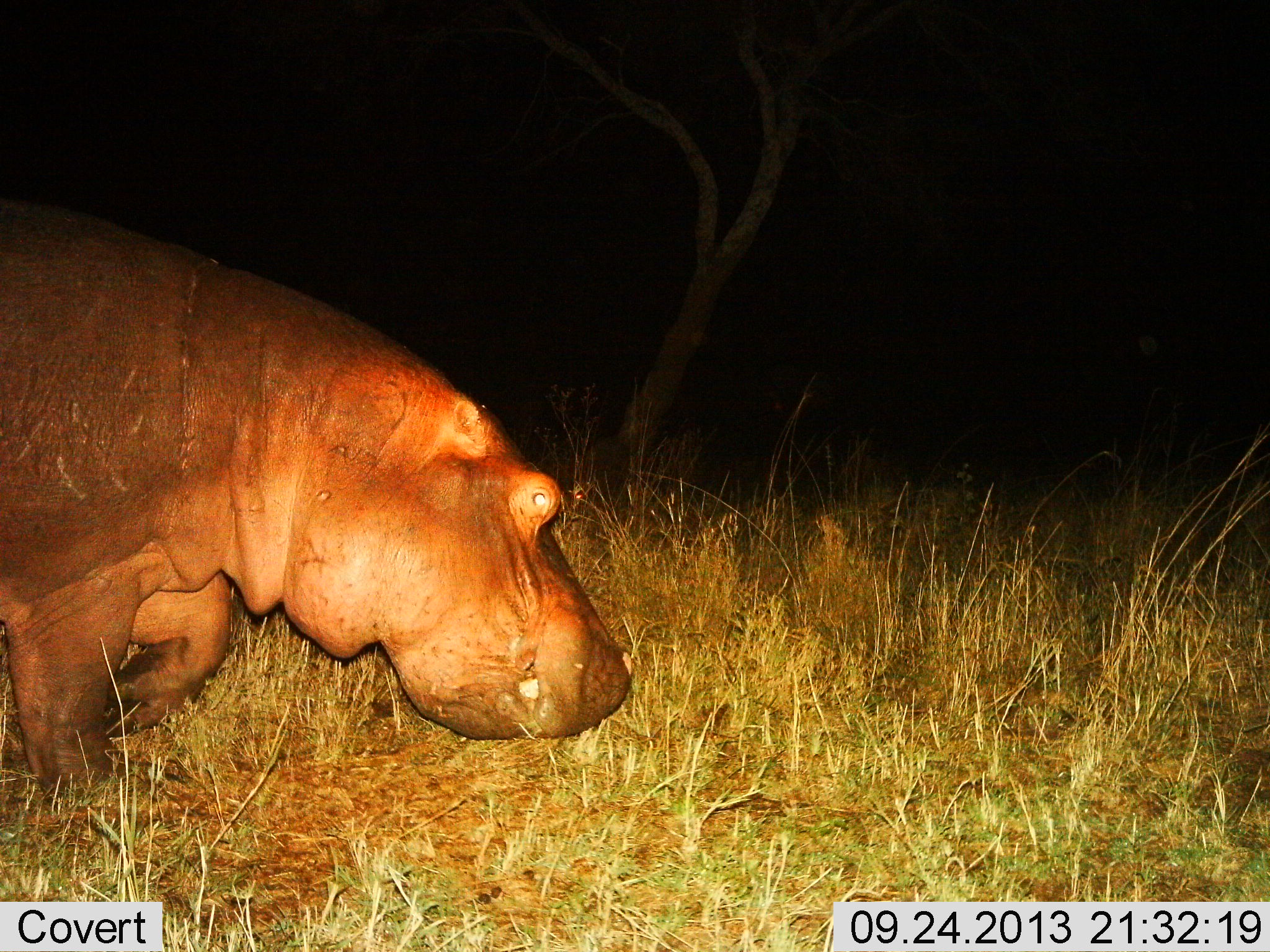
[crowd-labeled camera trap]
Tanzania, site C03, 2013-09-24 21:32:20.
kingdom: Animalia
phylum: Chordata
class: Mammalia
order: Artiodactyla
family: Hippopotamidae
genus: Hippopotamus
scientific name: Hippopotamus amphibius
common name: hippopotamus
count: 1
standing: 22%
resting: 0%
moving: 74%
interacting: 0%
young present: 4%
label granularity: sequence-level